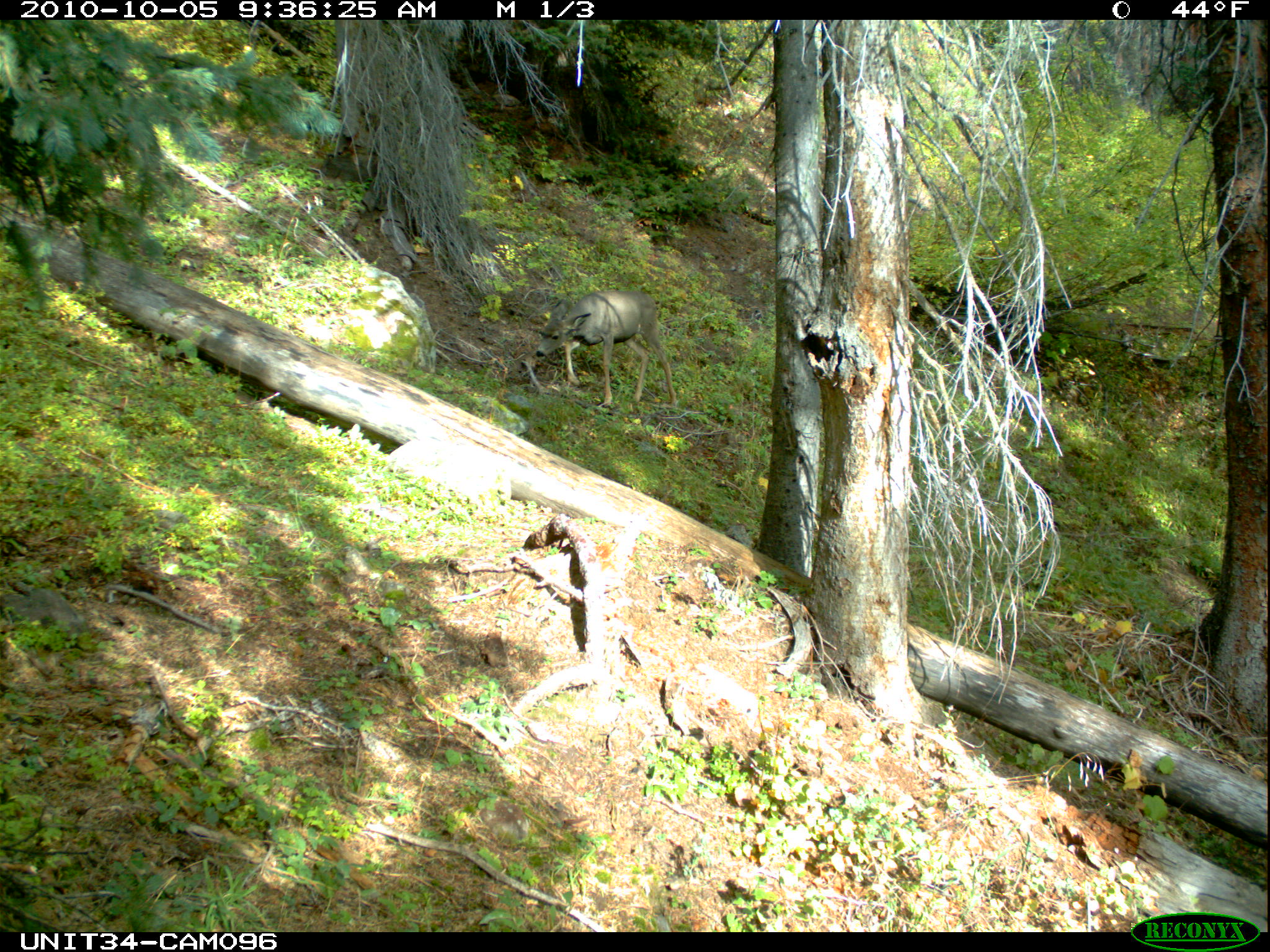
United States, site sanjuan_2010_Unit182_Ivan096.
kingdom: Animalia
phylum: Chordata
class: Mammalia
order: Artiodactyla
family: Cervidae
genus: Odocoileus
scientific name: Odocoileus hemionus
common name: mule deer